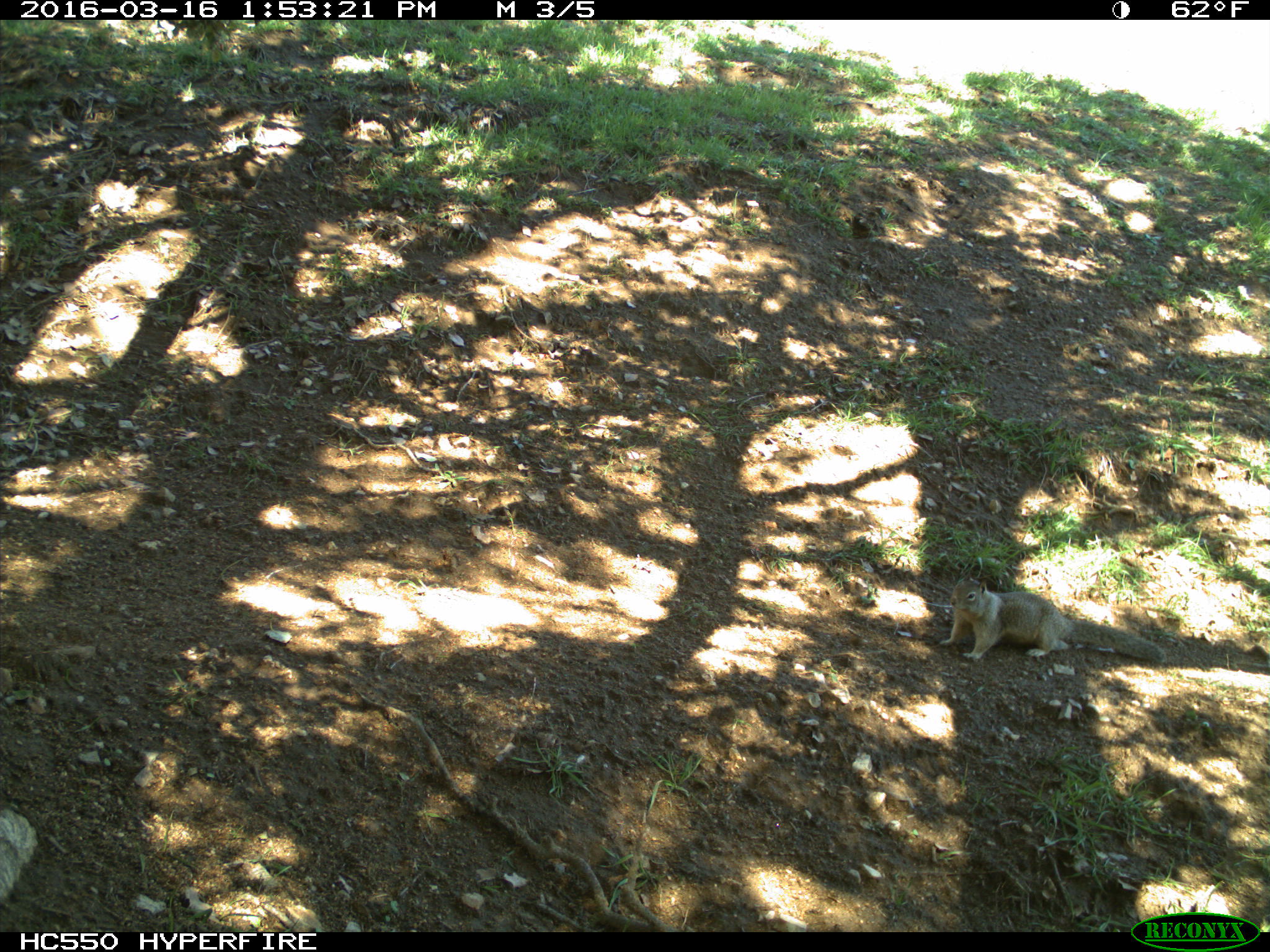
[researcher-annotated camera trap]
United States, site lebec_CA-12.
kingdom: Animalia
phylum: Chordata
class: Mammalia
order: Rodentia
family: Sciuridae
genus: Otospermophilus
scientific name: Otospermophilus beecheyi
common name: california ground squirrel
Otospermophilus beecheyi (california ground squirrel).